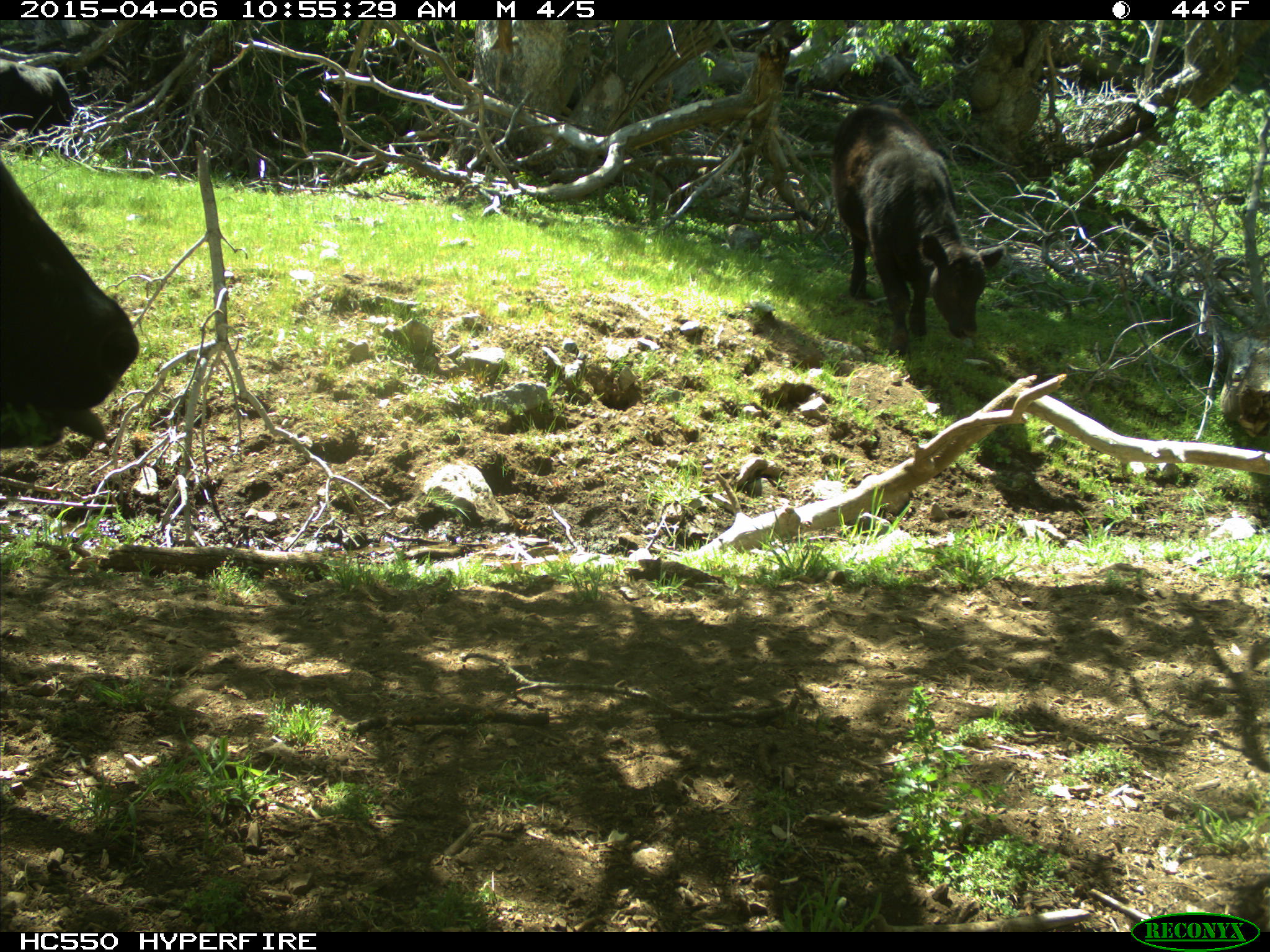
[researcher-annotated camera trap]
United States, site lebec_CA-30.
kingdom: Animalia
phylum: Chordata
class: Mammalia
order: Artiodactyla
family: Bovidae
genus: Bos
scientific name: Bos taurus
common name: domestic cow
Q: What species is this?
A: Bos taurus (domestic cow).